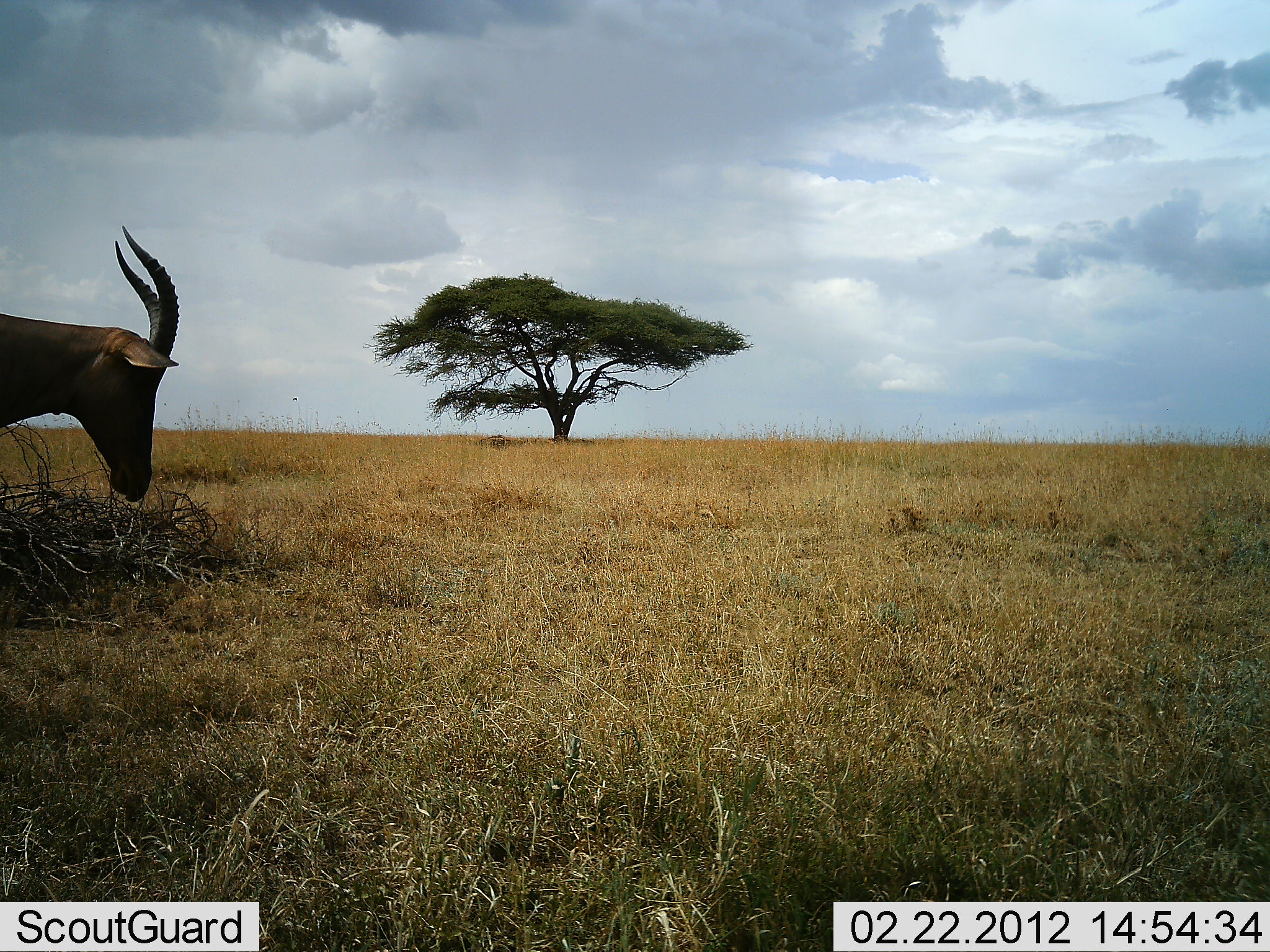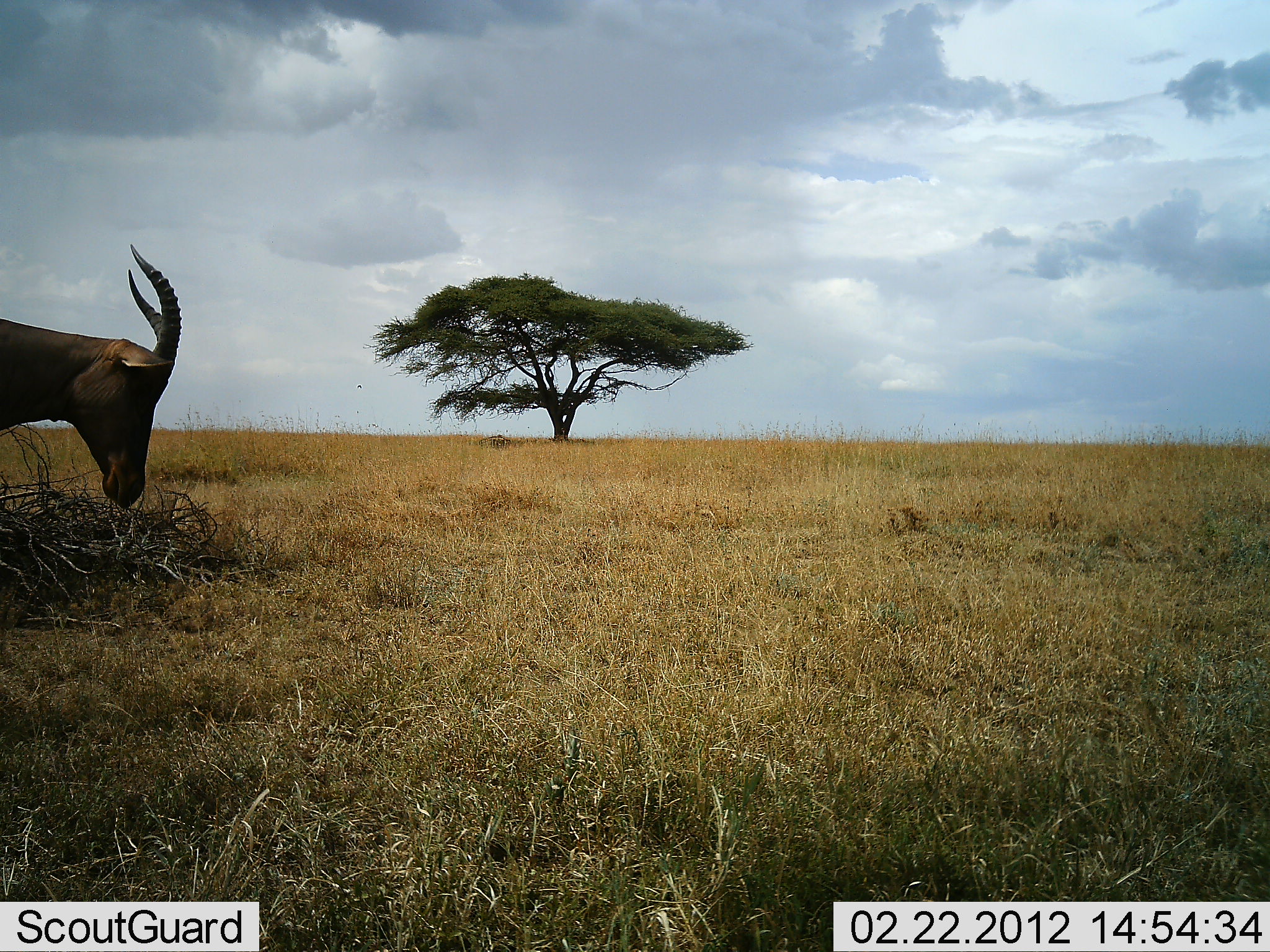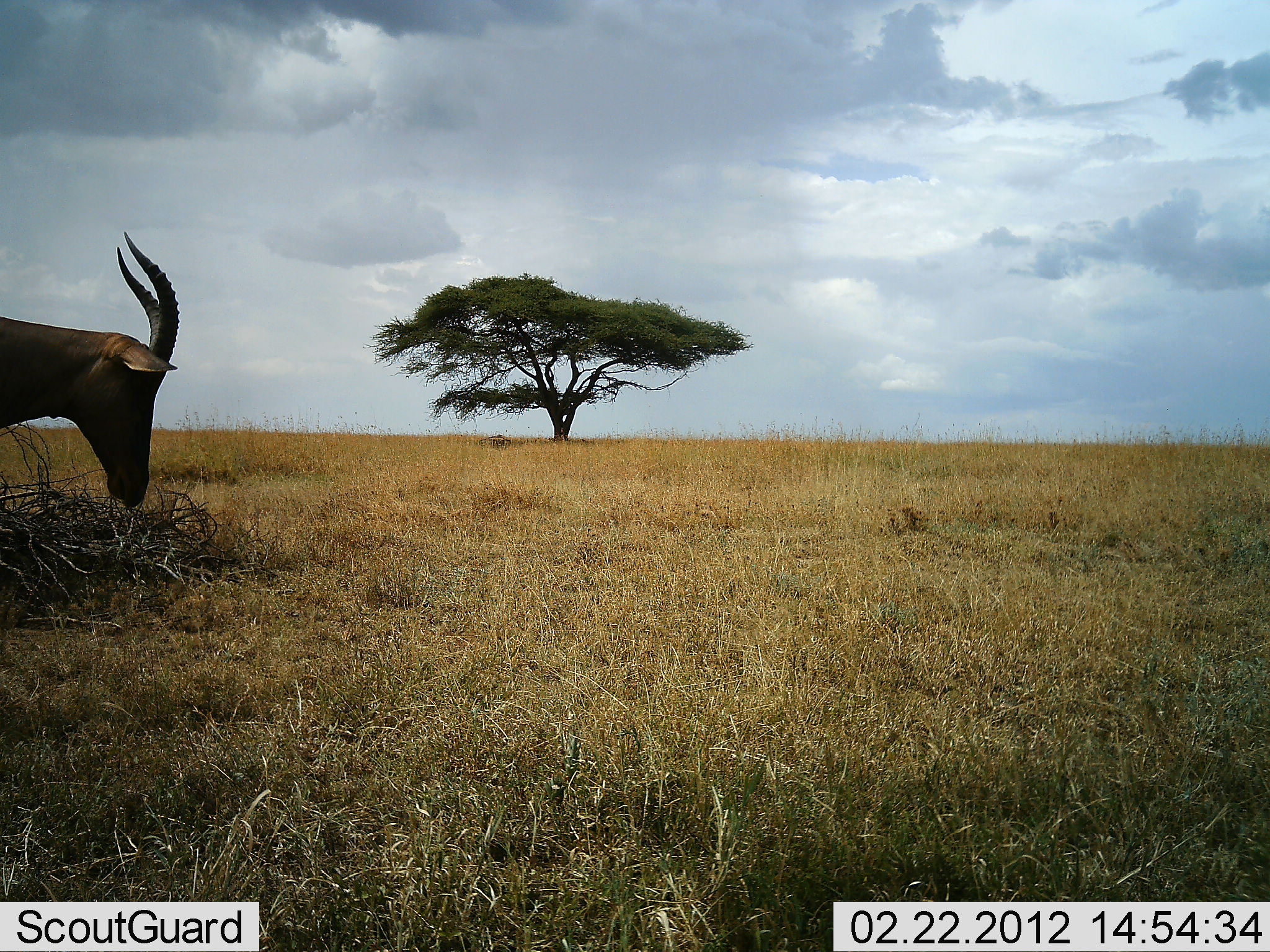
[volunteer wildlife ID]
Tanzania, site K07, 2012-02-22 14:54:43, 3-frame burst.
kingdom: Animalia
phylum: Chordata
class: Mammalia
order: Artiodactyla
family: Bovidae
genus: Alcelaphus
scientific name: Alcelaphus buselaphus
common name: hartebeest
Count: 1.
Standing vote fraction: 62%.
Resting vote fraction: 15%.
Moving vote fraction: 8%.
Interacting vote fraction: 0%.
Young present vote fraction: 0%.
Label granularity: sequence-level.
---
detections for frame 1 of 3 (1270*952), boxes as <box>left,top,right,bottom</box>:
animal: <box>0,225,179,501</box>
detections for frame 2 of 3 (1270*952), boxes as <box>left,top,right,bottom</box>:
animal: <box>0,242,182,511</box>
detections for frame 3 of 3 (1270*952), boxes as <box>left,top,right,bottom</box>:
animal: <box>0,231,180,509</box>